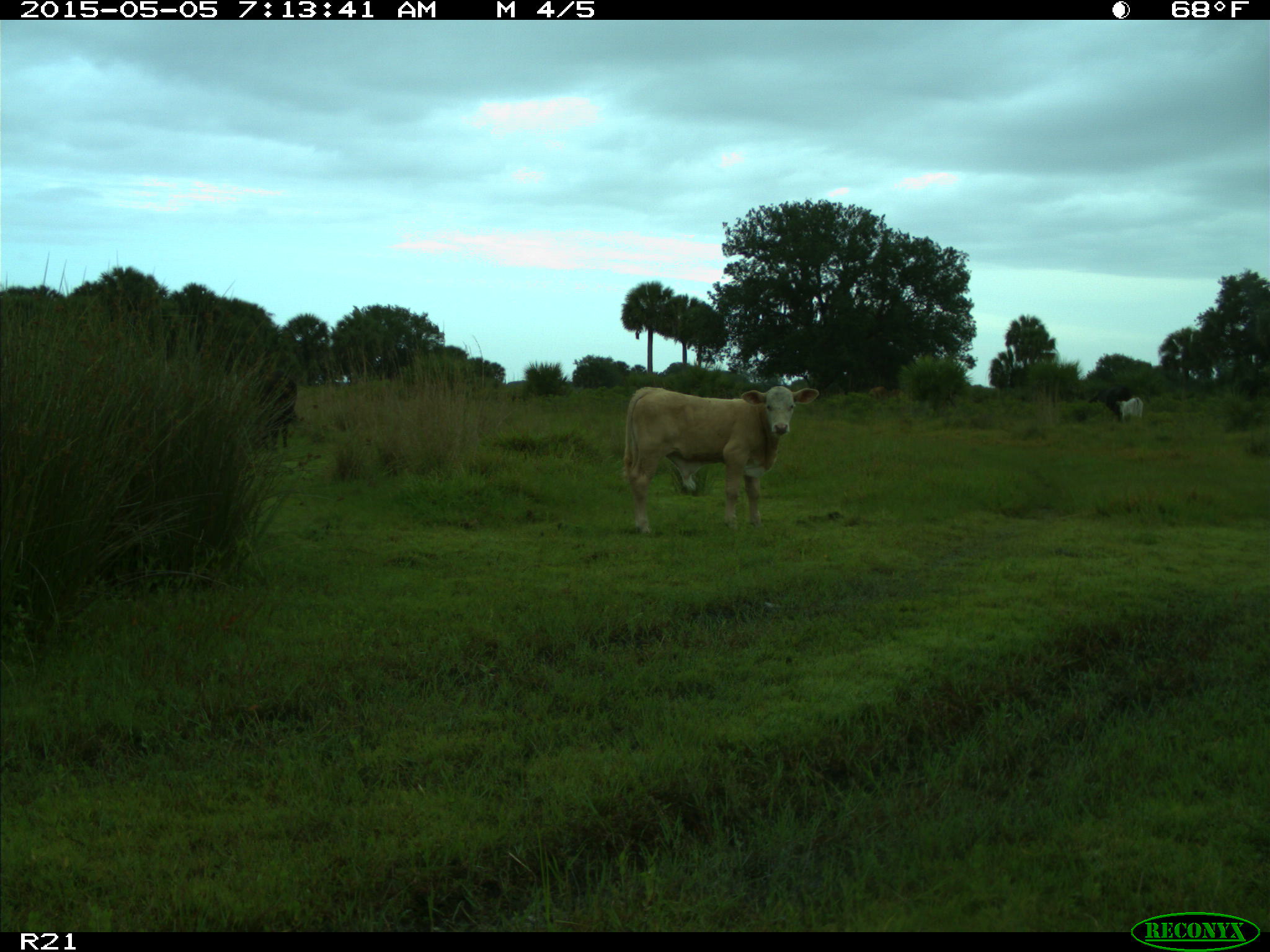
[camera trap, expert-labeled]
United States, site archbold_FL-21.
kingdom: Animalia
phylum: Chordata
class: Mammalia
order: Artiodactyla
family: Bovidae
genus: Bos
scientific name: Bos taurus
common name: domestic cow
Bos taurus (domestic cow).